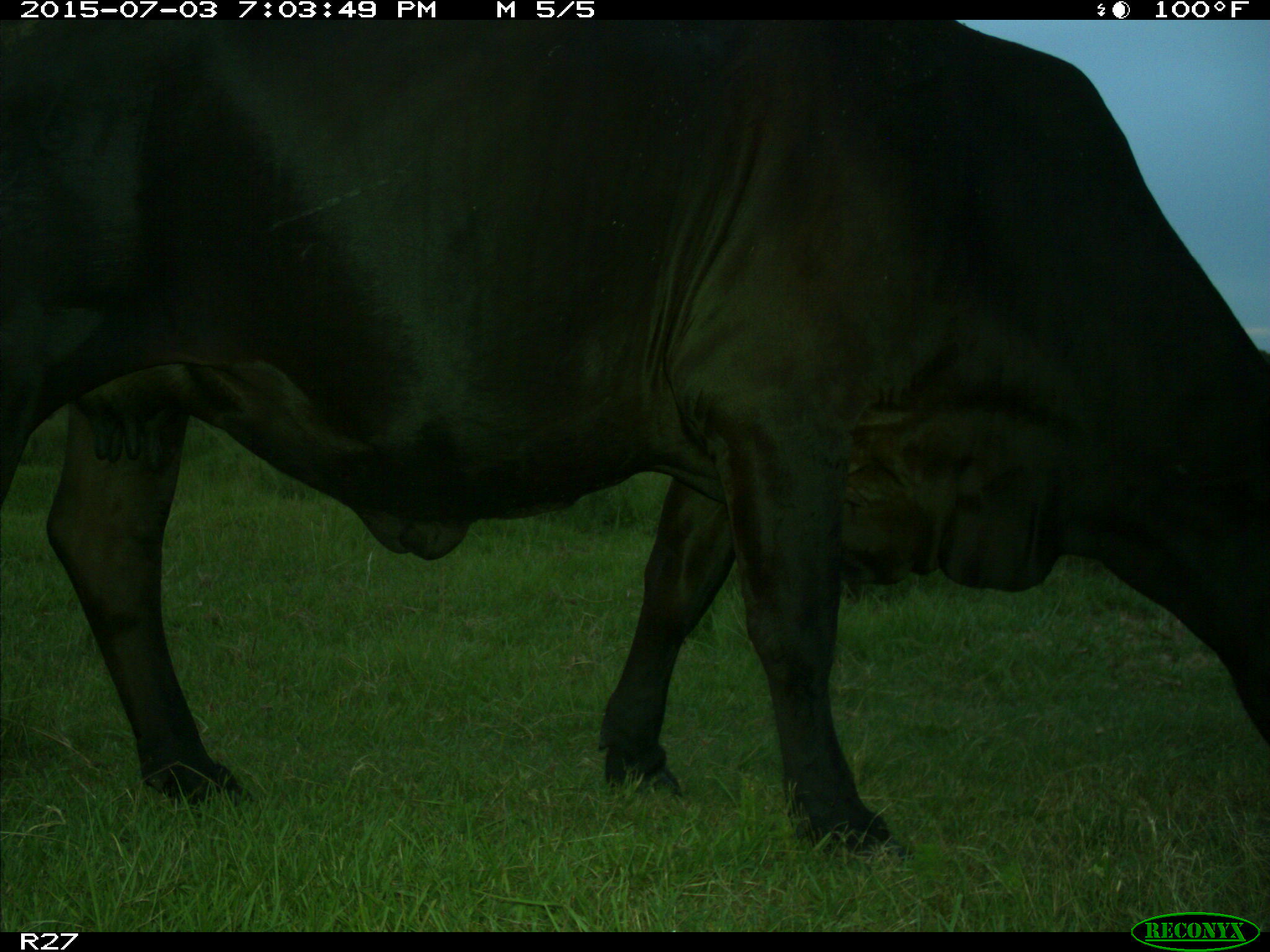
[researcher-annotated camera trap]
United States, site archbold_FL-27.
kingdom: Animalia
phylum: Chordata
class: Mammalia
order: Artiodactyla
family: Bovidae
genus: Bos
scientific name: Bos taurus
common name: domestic cow